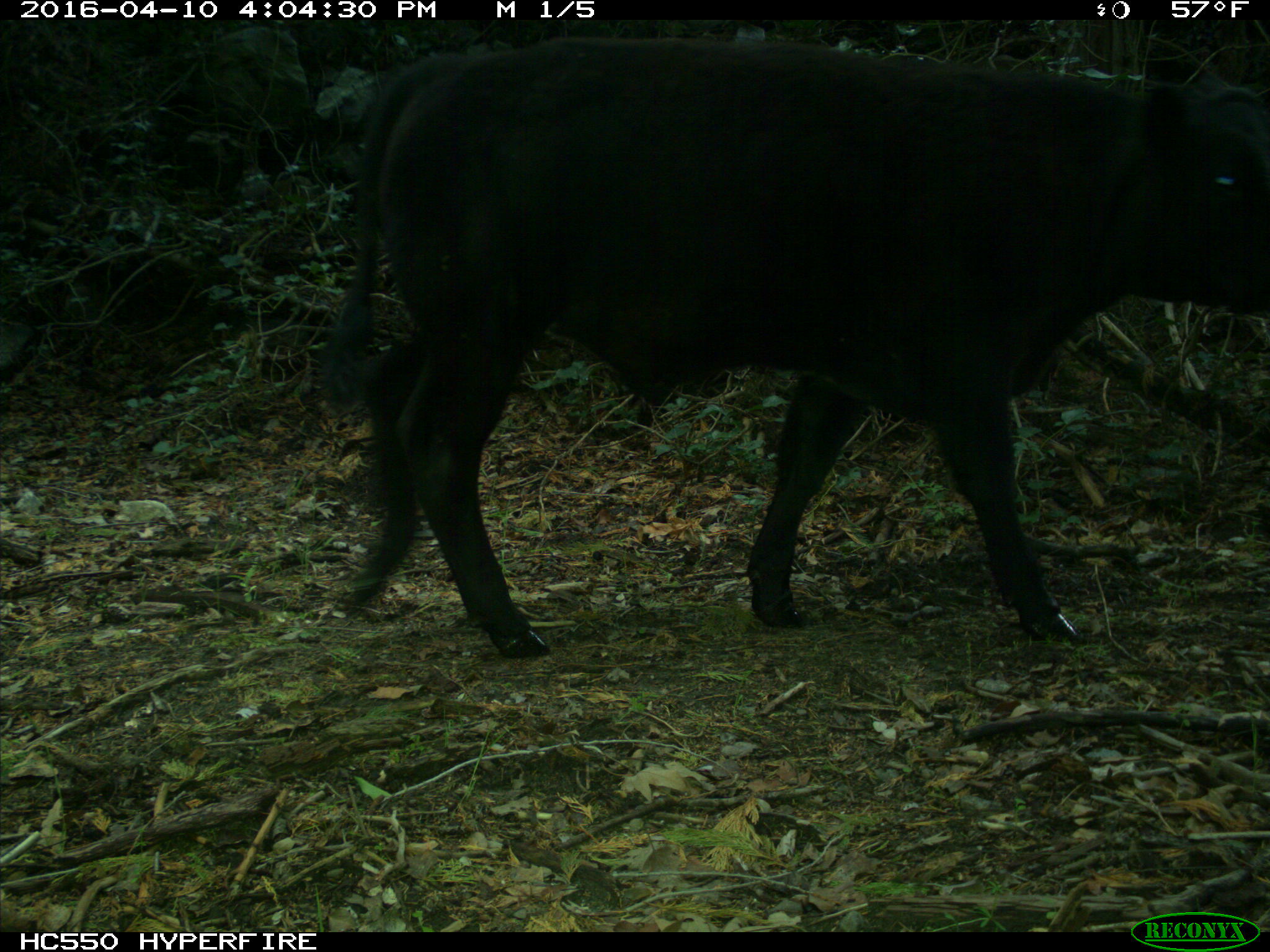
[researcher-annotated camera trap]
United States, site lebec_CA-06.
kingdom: Animalia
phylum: Chordata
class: Mammalia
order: Artiodactyla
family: Bovidae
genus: Bos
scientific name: Bos taurus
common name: domestic cow